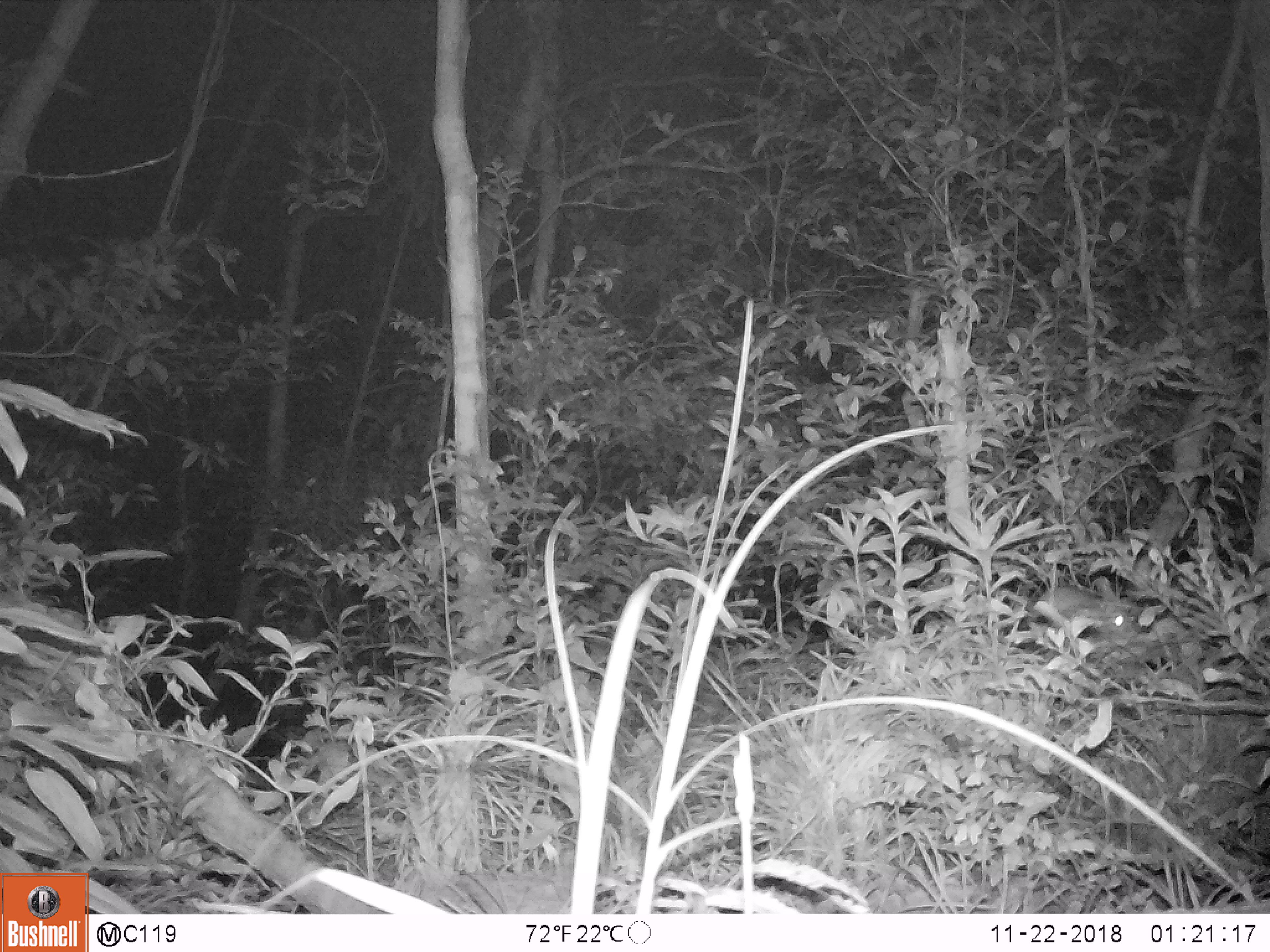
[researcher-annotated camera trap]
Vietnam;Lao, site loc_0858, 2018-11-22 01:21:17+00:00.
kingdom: Animalia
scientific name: Animalia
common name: animal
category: unidentified animal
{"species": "unidentified animal (animal) (Animalia)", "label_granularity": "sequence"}